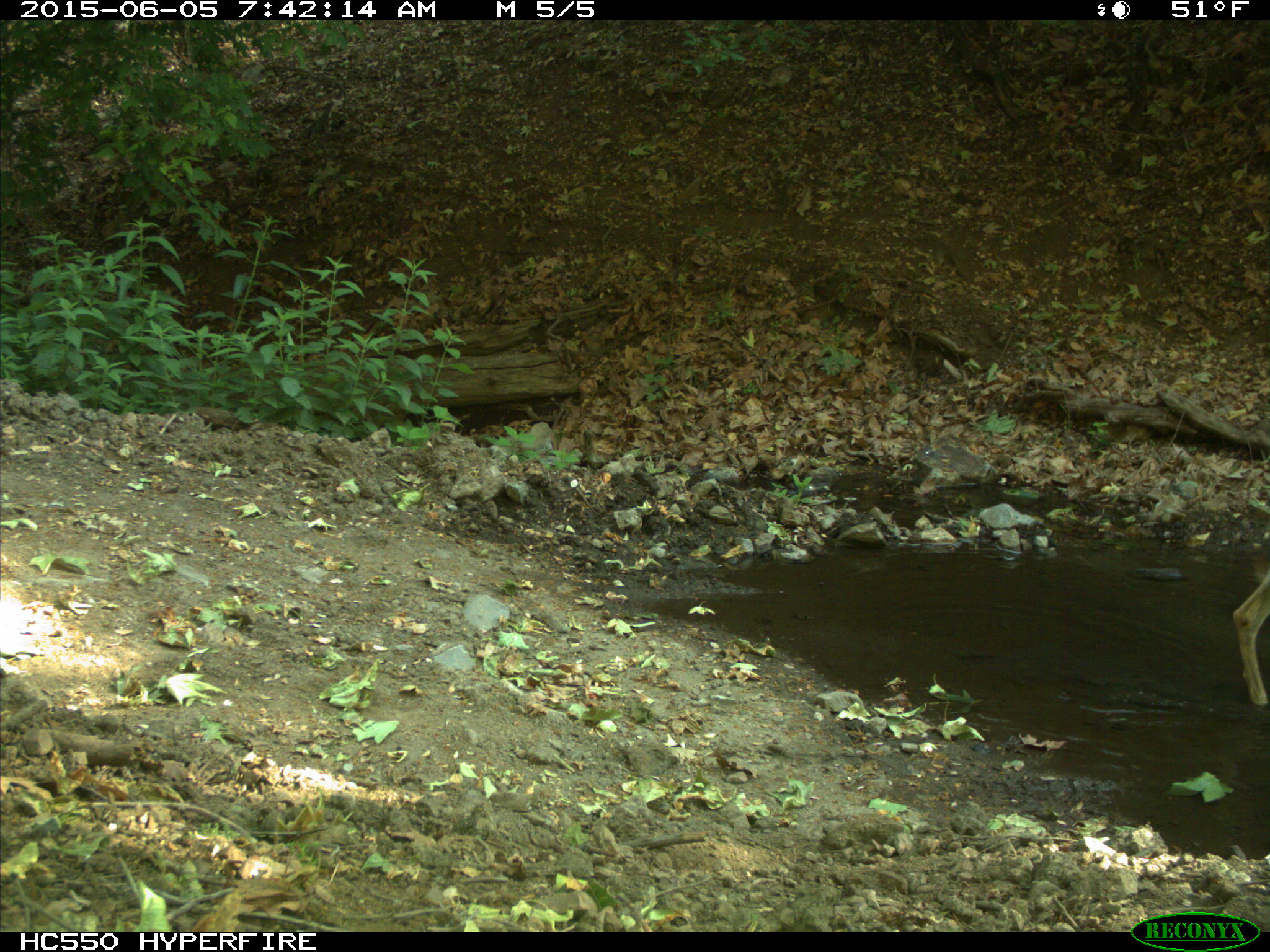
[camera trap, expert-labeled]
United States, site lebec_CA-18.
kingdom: Animalia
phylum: Chordata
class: Mammalia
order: Artiodactyla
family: Cervidae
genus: Odocoileus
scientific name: Odocoileus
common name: deer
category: unidentified deer